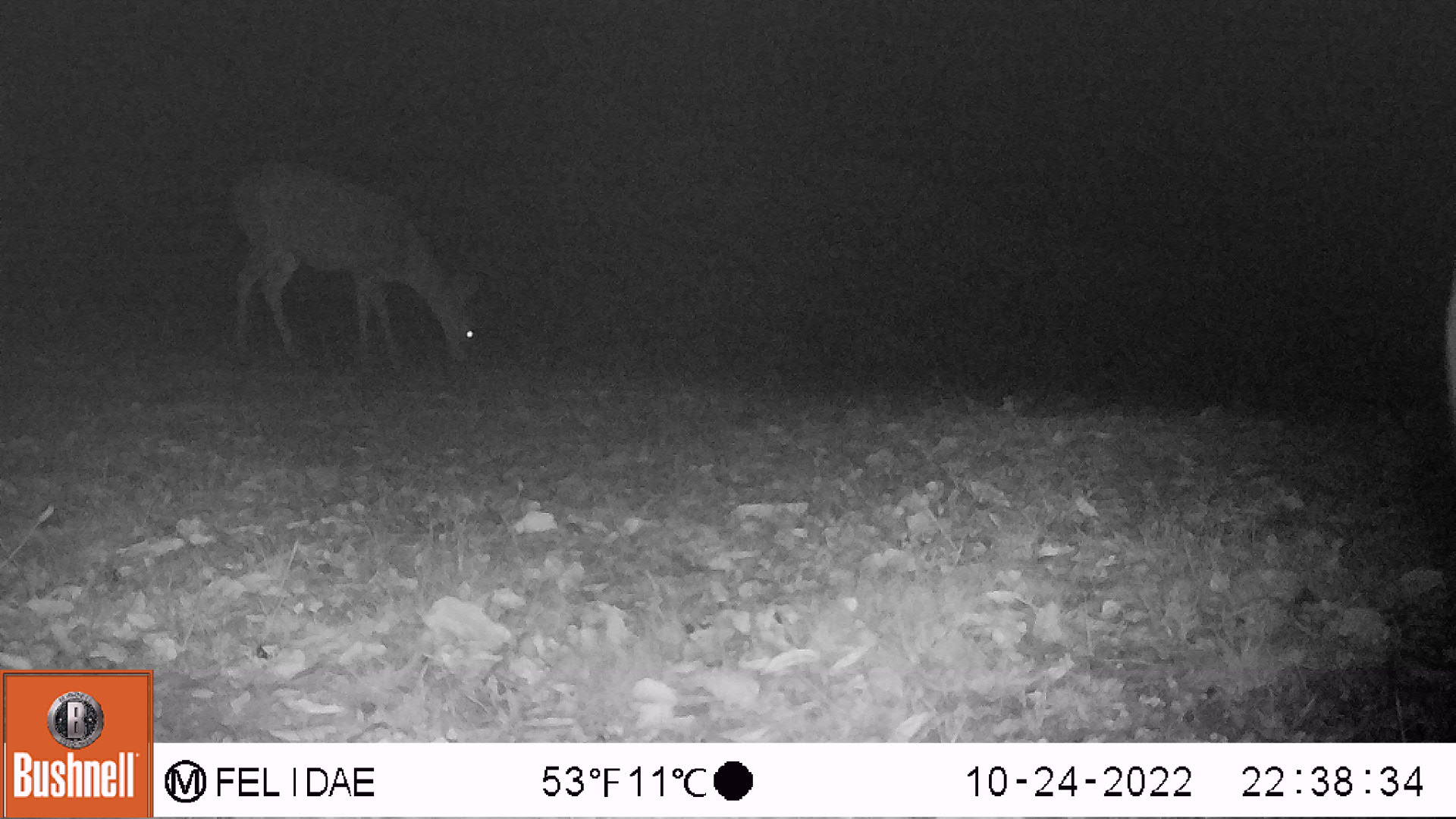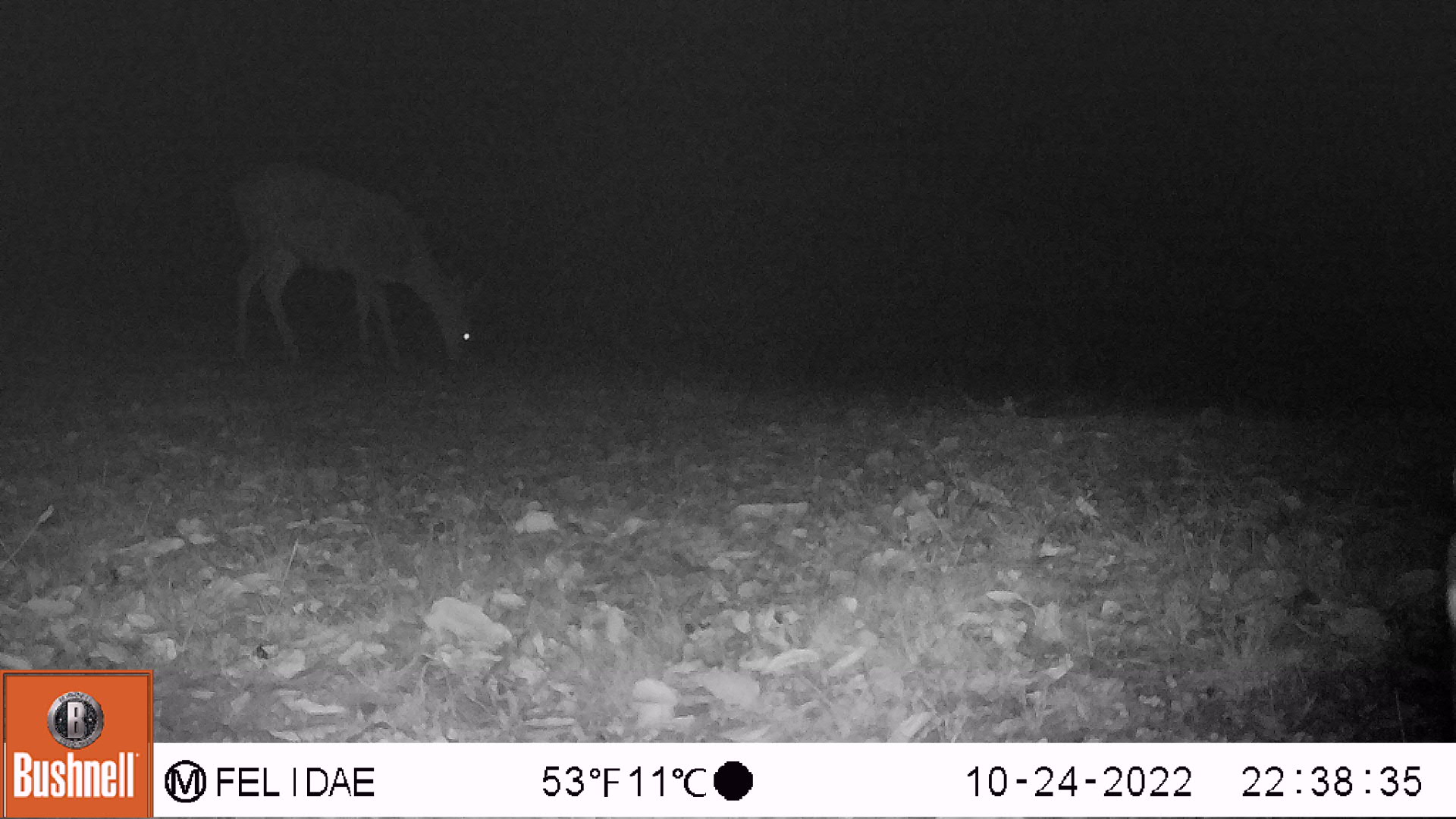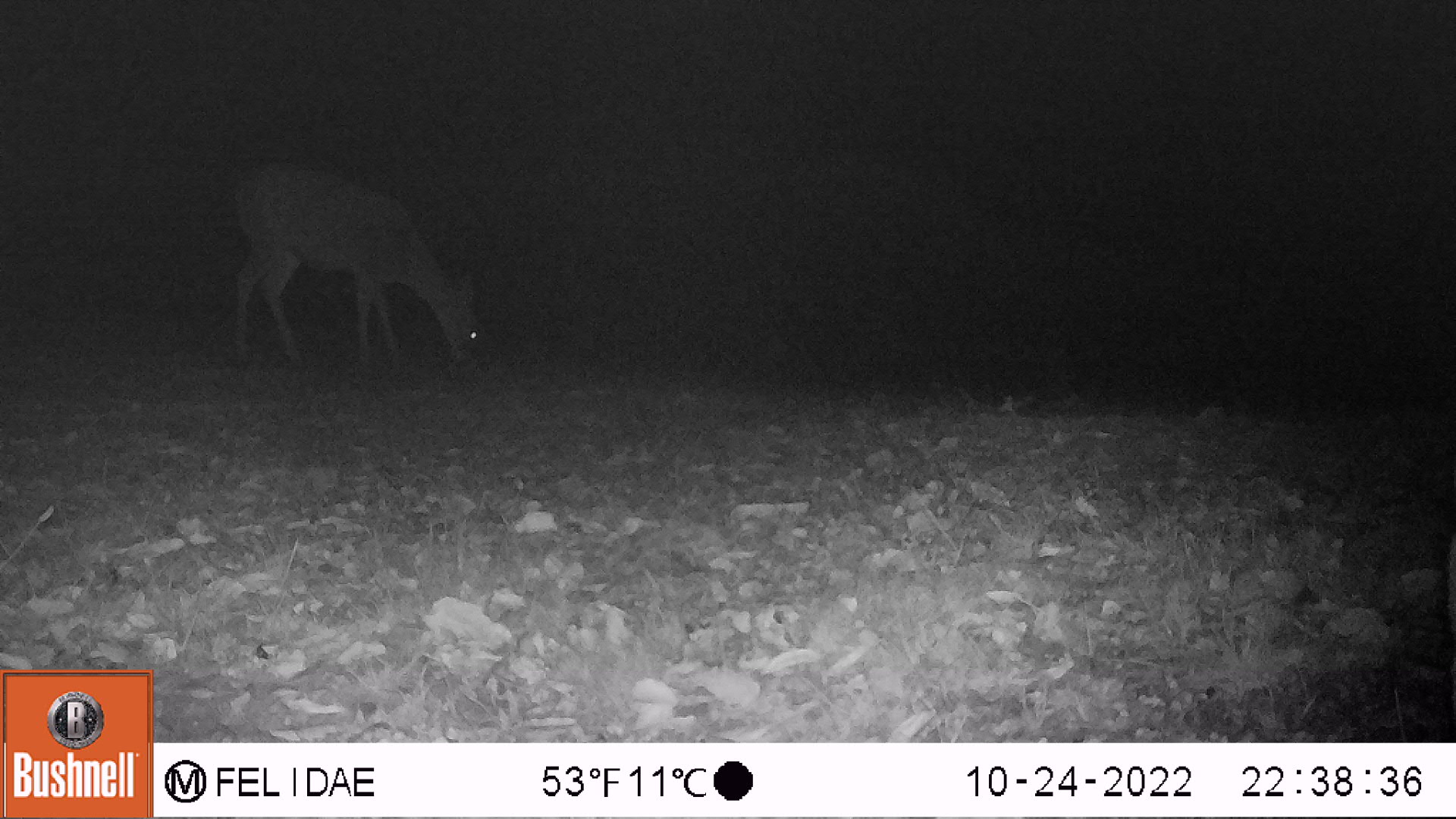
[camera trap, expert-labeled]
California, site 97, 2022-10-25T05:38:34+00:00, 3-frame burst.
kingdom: Animalia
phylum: Chordata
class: Mammalia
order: Artiodactyla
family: Cervidae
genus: Odocoileus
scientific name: Odocoileus hemionus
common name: mule deer